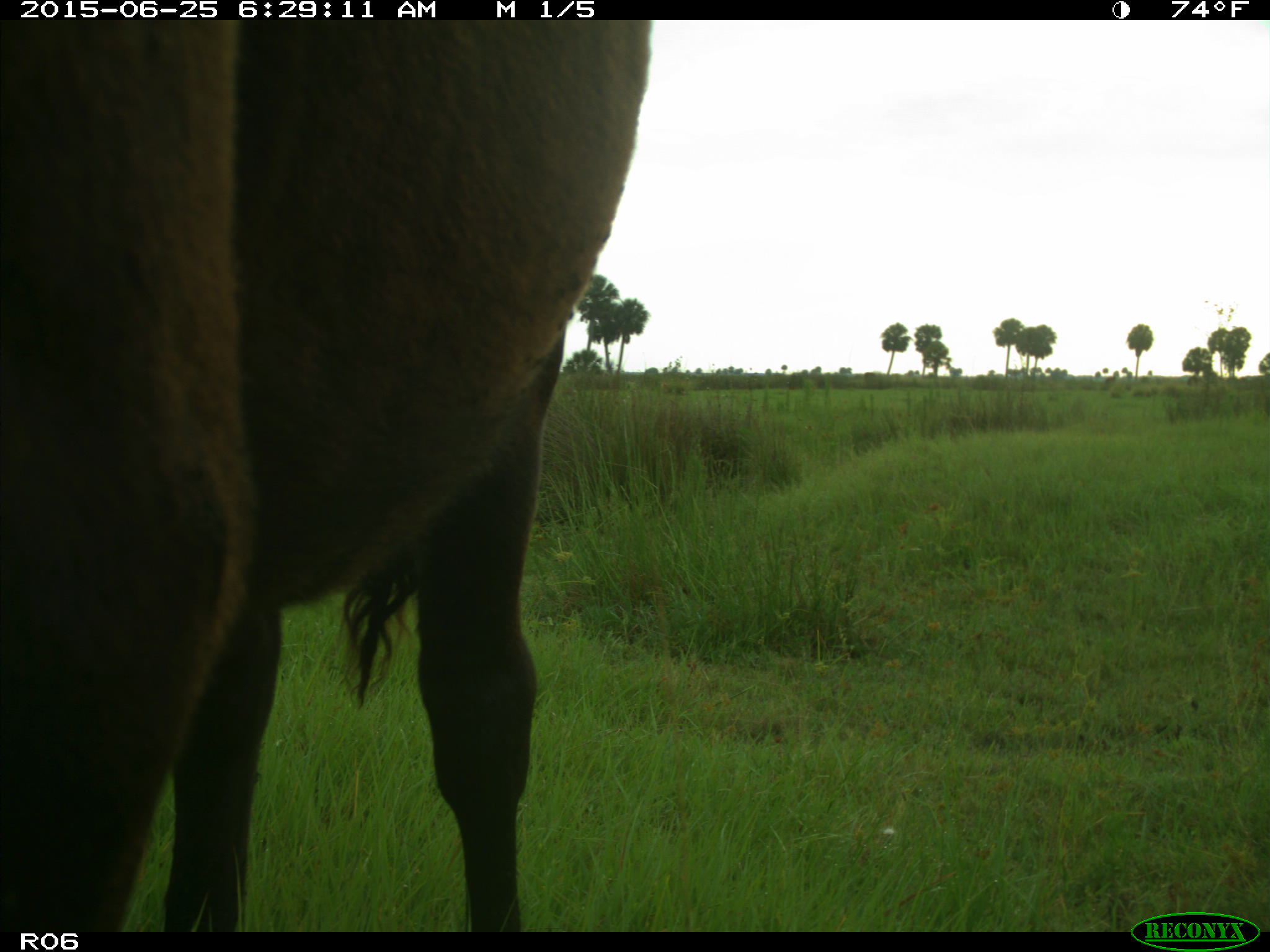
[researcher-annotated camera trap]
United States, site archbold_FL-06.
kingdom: Animalia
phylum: Chordata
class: Mammalia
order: Artiodactyla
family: Bovidae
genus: Bos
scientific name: Bos taurus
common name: domestic cow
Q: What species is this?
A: Bos taurus (domestic cow).